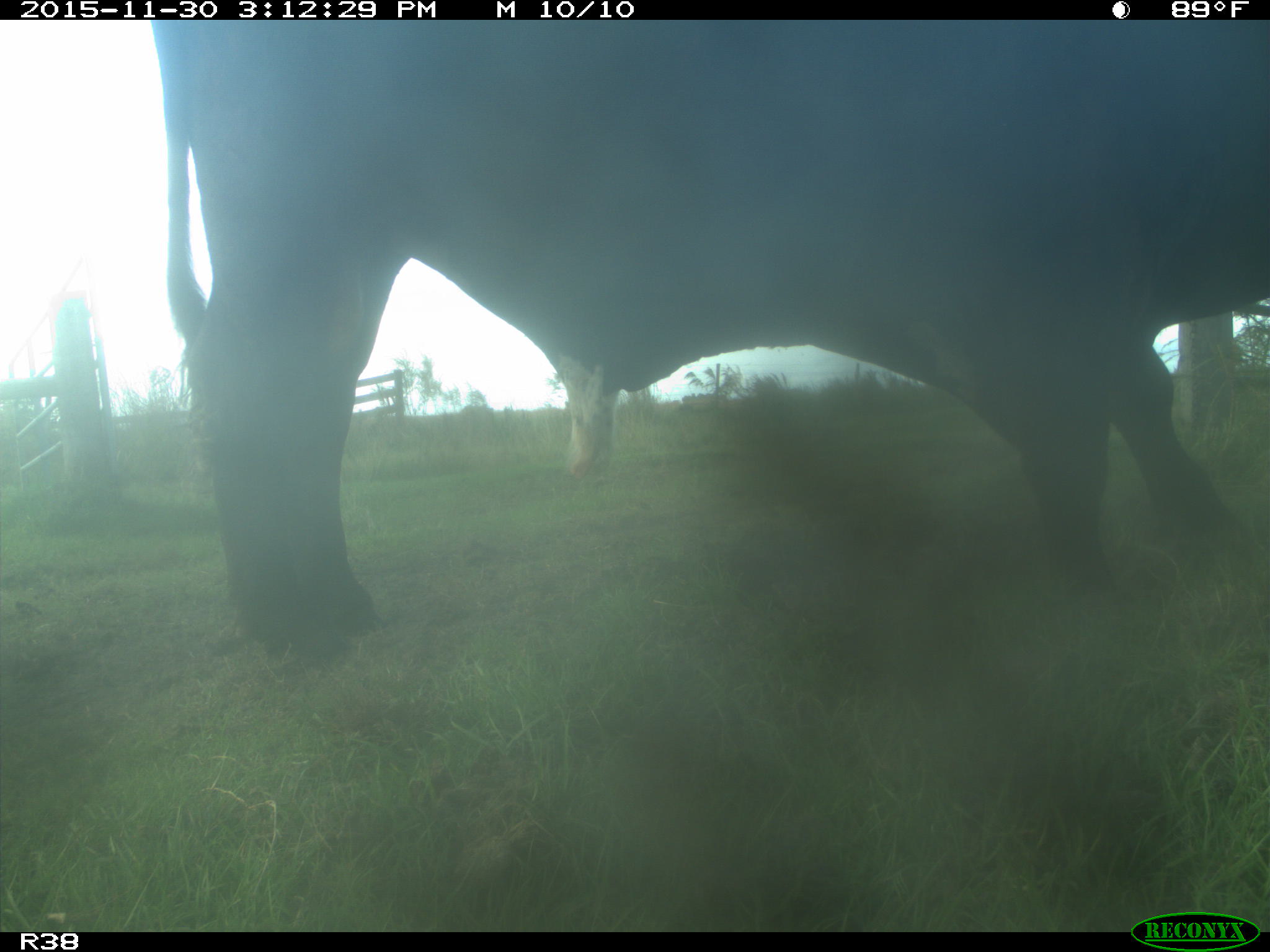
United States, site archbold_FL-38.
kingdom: Animalia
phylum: Chordata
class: Mammalia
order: Artiodactyla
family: Bovidae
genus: Bos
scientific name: Bos taurus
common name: domestic cow